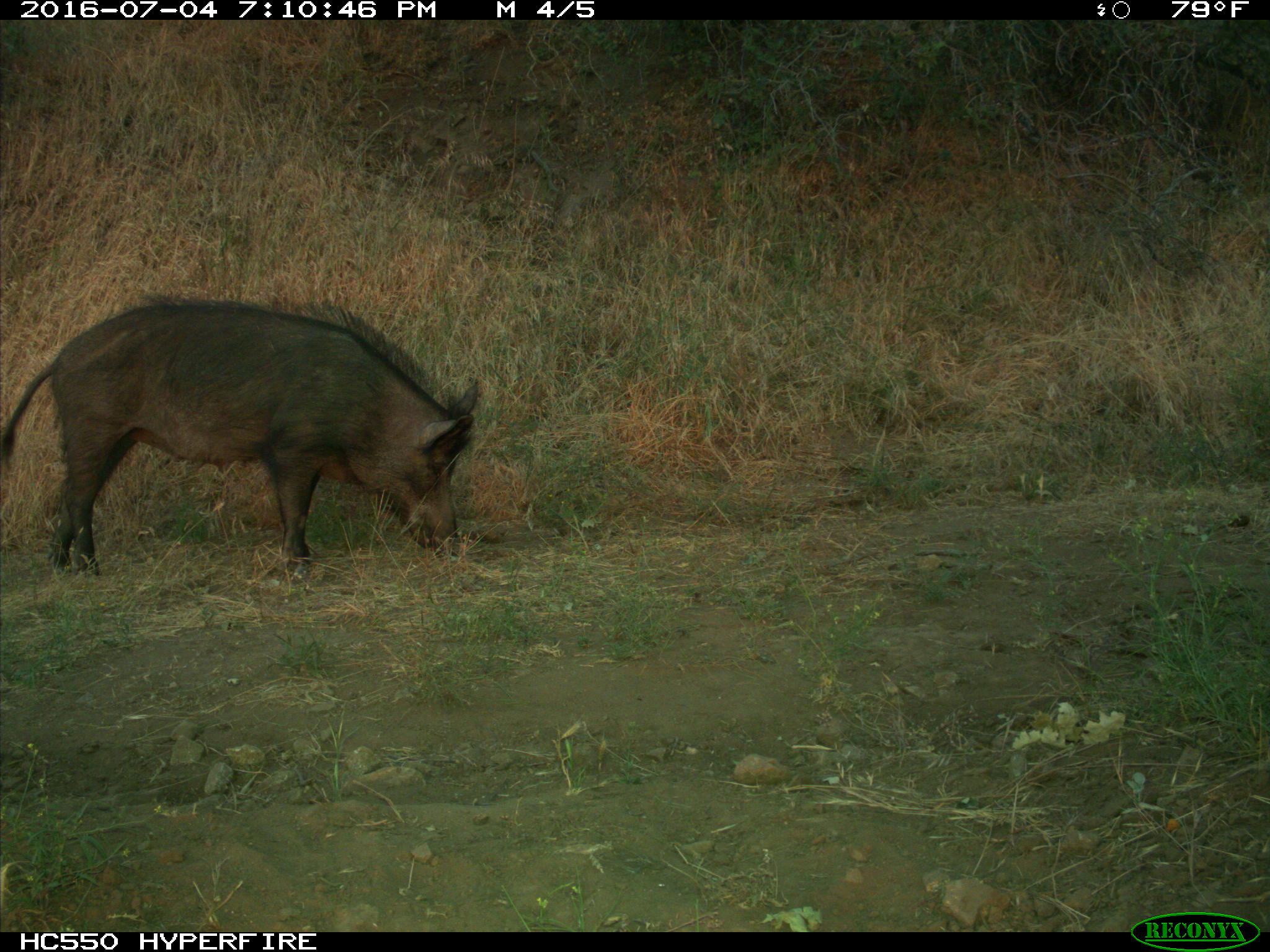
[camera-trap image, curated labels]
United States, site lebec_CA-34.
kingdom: Animalia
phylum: Chordata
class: Mammalia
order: Artiodactyla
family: Suidae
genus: Sus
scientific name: Sus scrofa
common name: wild boar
Sus scrofa (wild boar).